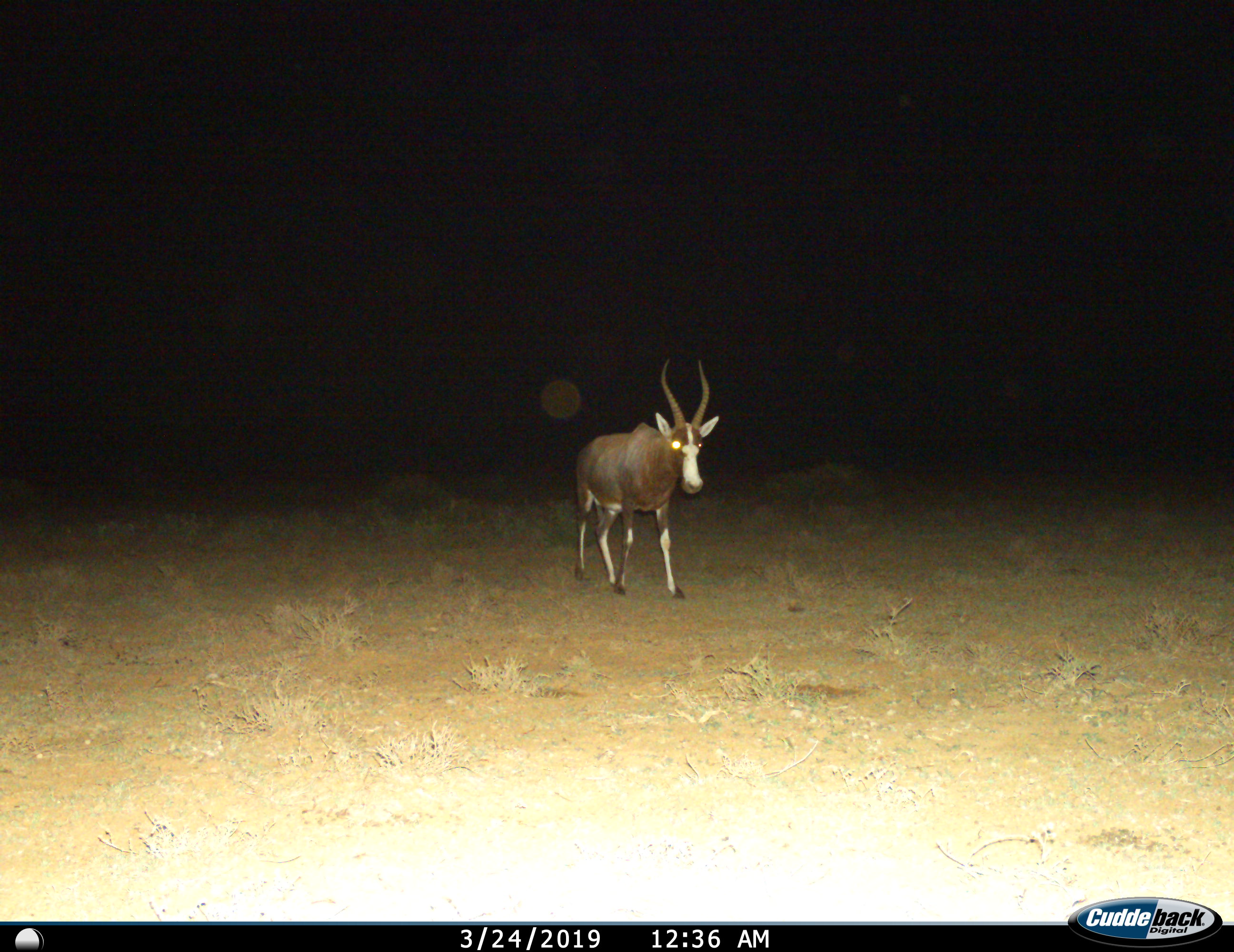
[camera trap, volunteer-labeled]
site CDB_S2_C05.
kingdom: Animalia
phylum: Chordata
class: Mammalia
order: Artiodactyla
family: Bovidae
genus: Damaliscus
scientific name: Damaliscus pygargus phillipsi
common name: blesbok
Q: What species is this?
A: Blesbok (Damaliscus pygargus phillipsi).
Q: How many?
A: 1.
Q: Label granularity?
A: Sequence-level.